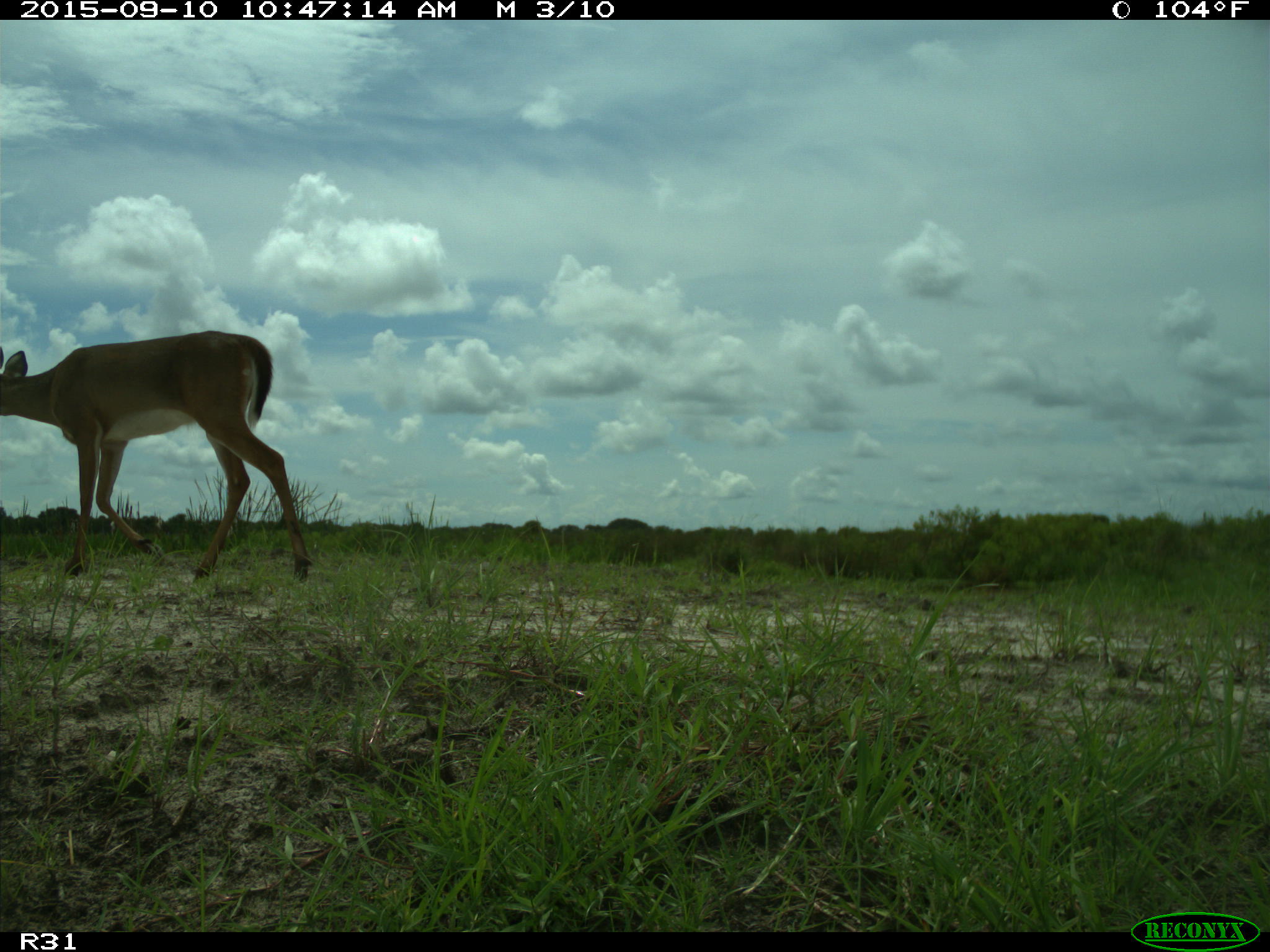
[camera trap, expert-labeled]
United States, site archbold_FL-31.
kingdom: Animalia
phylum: Chordata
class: Mammalia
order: Artiodactyla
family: Cervidae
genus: Odocoileus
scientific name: Odocoileus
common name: deer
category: unidentified deer